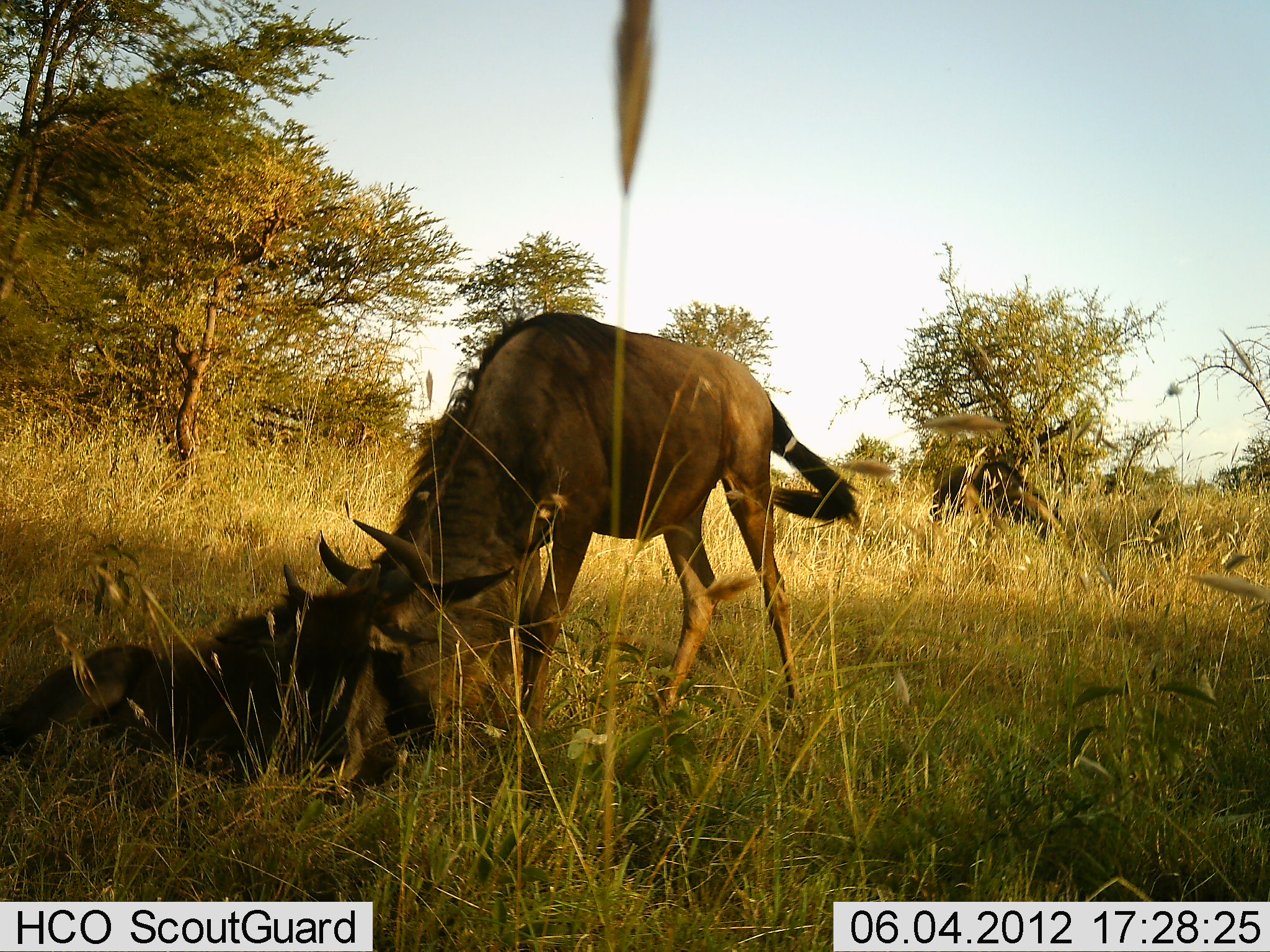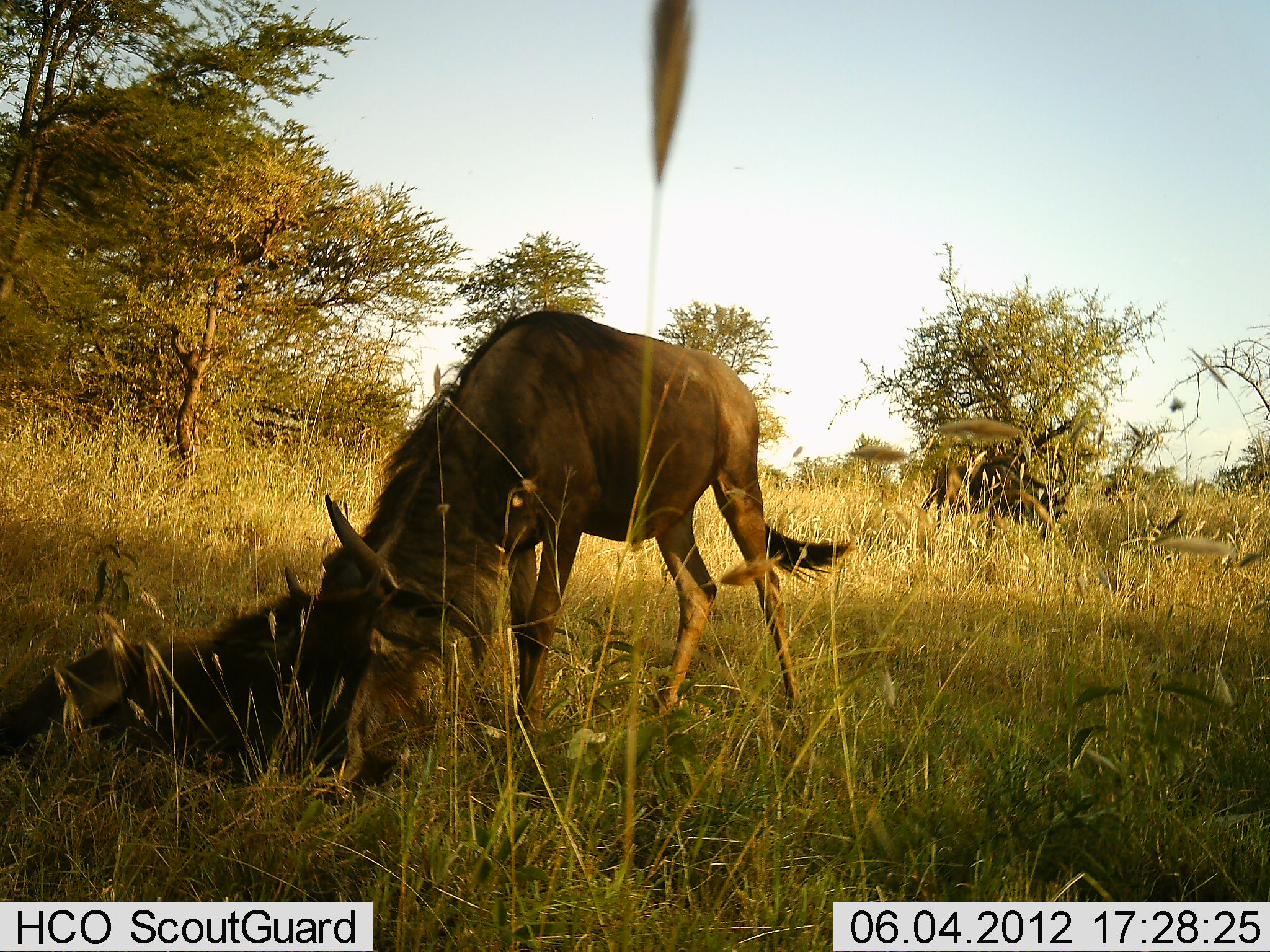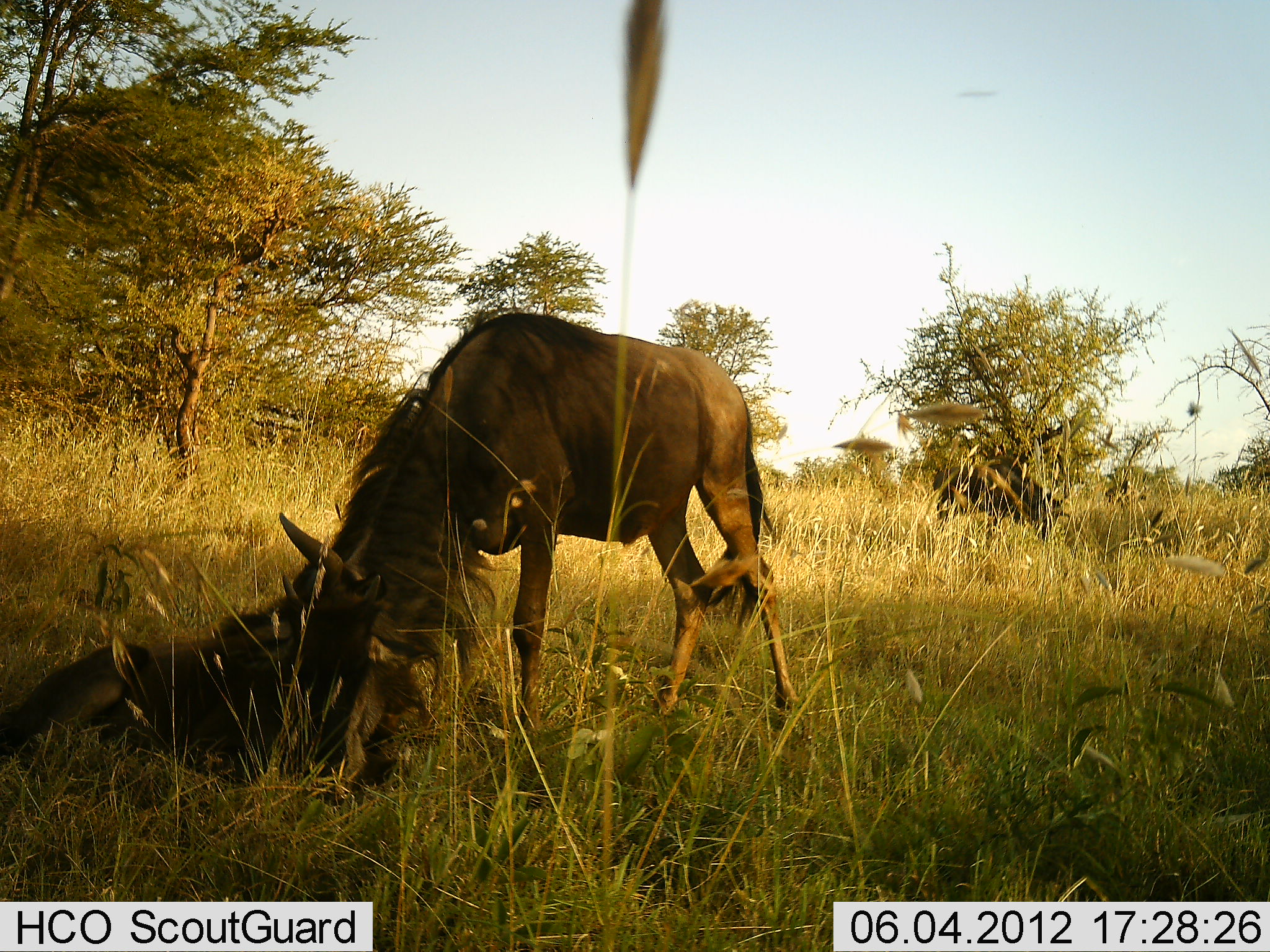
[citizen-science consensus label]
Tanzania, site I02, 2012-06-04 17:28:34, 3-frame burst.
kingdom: Animalia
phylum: Chordata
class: Mammalia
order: Artiodactyla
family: Bovidae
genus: Connochaetes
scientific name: Connochaetes taurinus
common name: blue wildebeest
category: wildebeest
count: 3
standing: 40%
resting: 50%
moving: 10%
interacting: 60%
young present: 60%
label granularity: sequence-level